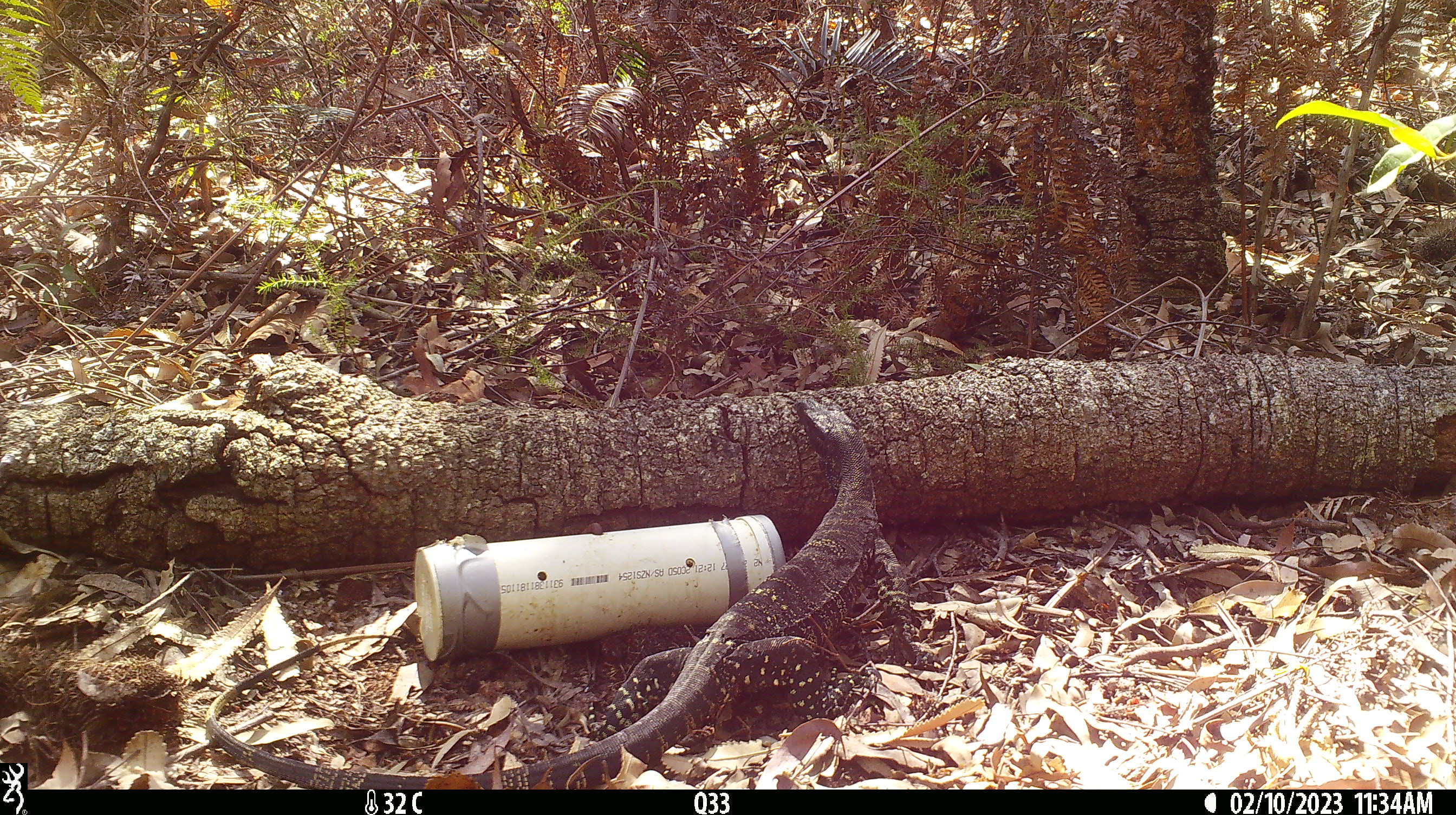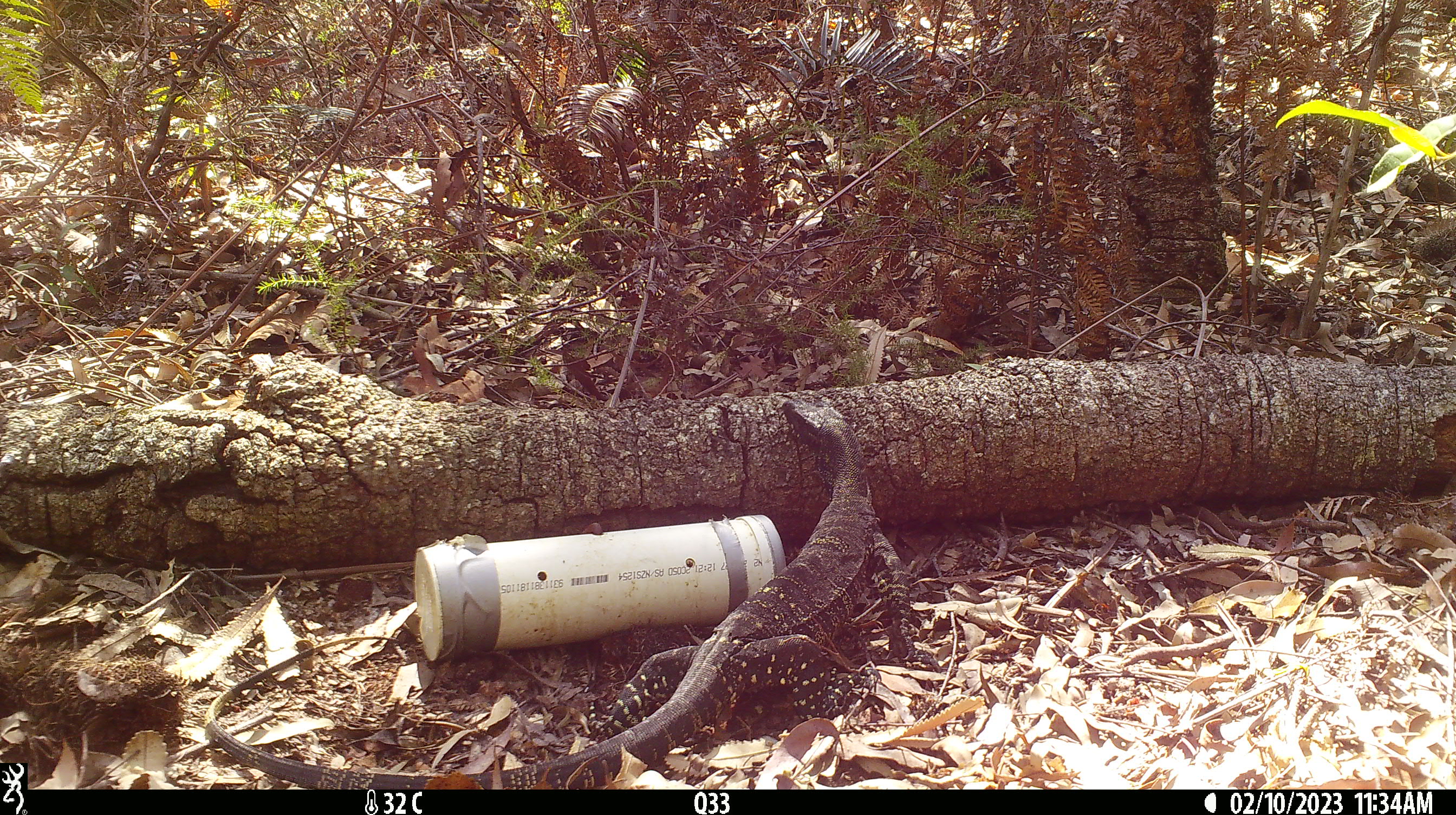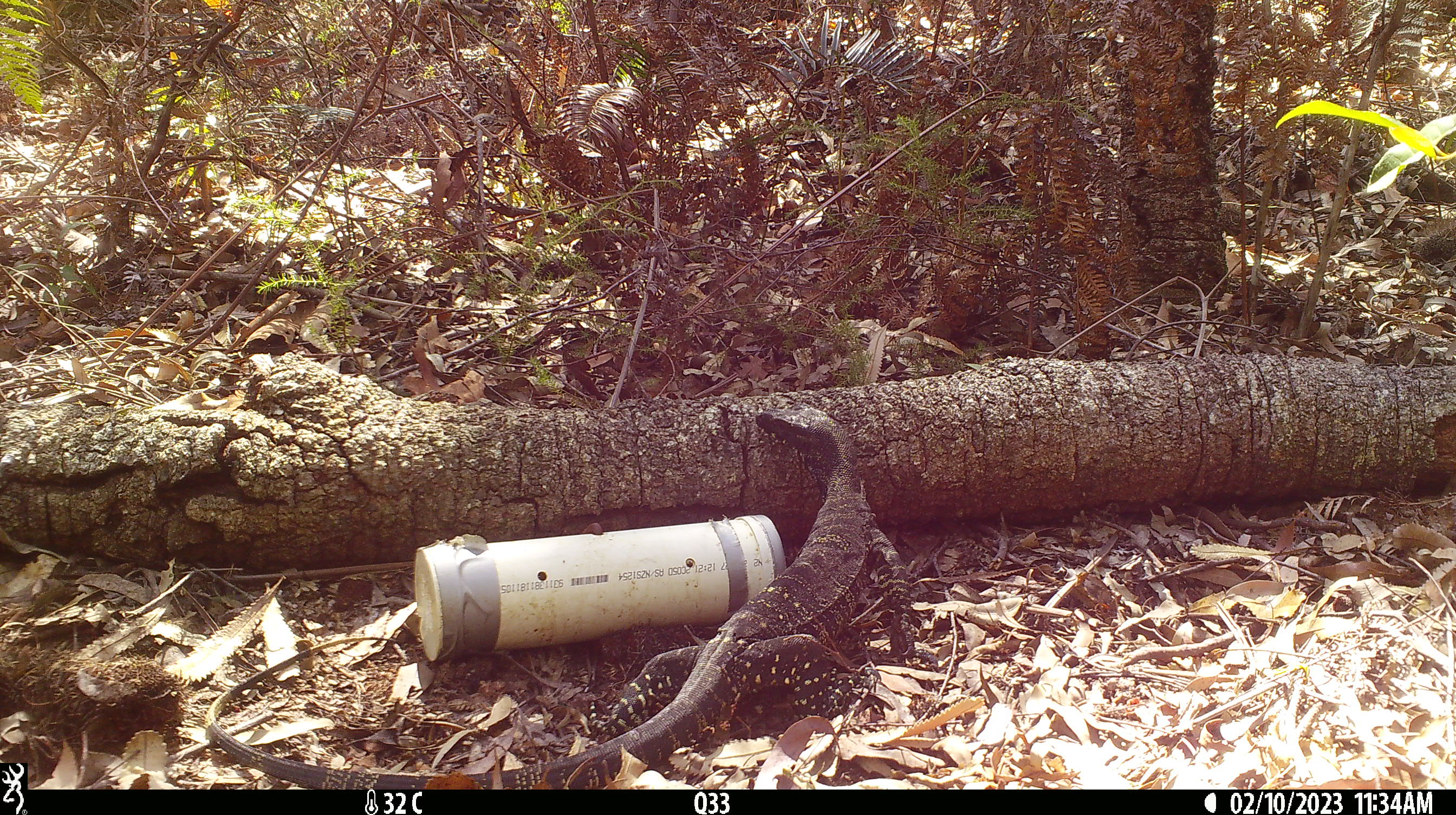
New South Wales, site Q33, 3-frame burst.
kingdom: Animalia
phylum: Chordata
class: Reptilia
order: Squamata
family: Varanidae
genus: Varanus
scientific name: Varanus varius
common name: lace monitor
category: goanna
Goanna (lace monitor) (Varanus varius).